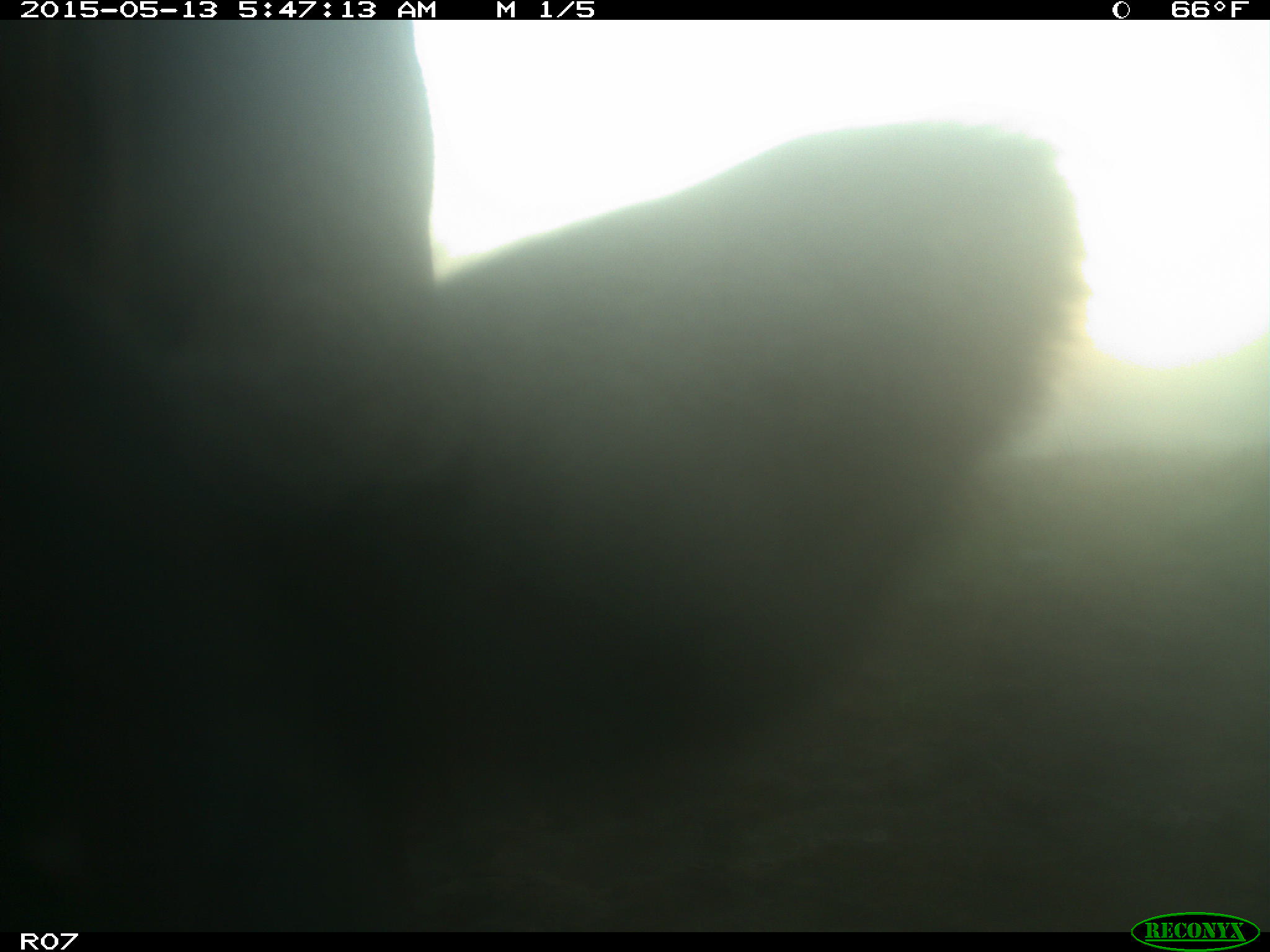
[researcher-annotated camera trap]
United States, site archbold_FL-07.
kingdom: Animalia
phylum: Chordata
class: Mammalia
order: Artiodactyla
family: Bovidae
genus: Bos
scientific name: Bos taurus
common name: domestic cow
Bos taurus (domestic cow).